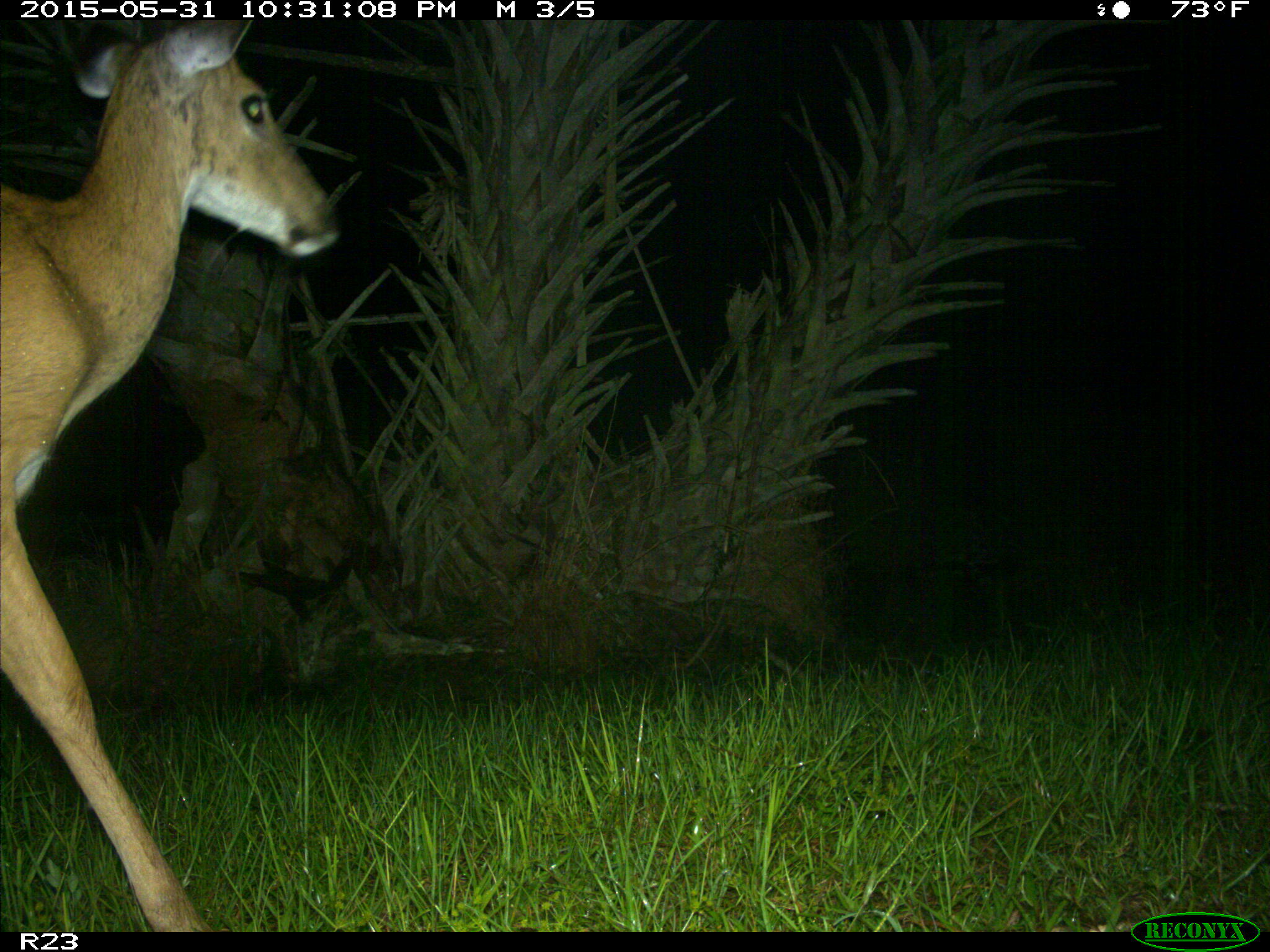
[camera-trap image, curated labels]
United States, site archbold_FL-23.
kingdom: Animalia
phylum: Chordata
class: Mammalia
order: Artiodactyla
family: Bovidae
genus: Bos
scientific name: Bos taurus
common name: domestic cow